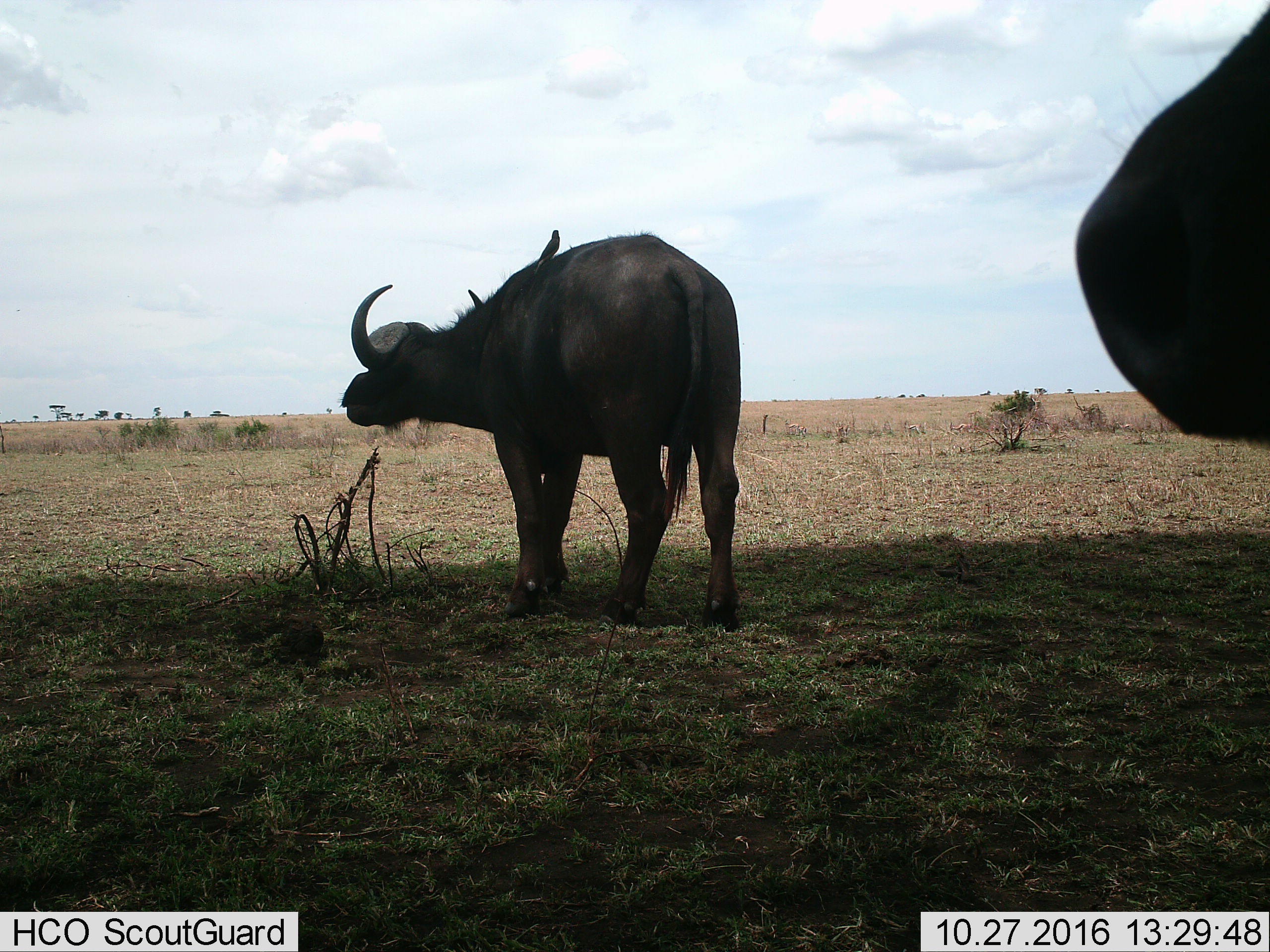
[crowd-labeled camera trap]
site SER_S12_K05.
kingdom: Animalia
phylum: Chordata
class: Mammalia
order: Artiodactyla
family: Bovidae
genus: Syncerus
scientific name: Syncerus caffer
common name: african buffalo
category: buffalo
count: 2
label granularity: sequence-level